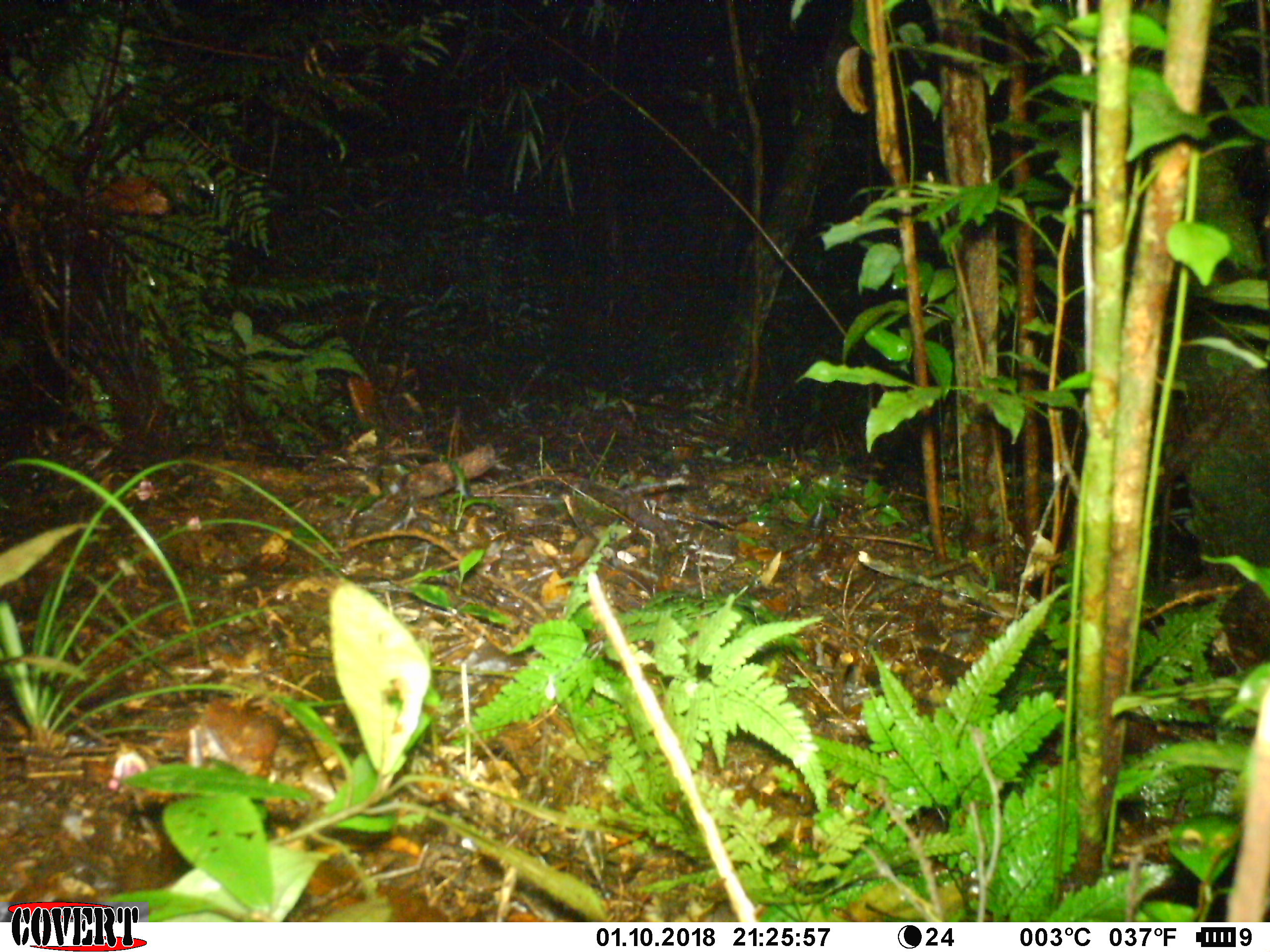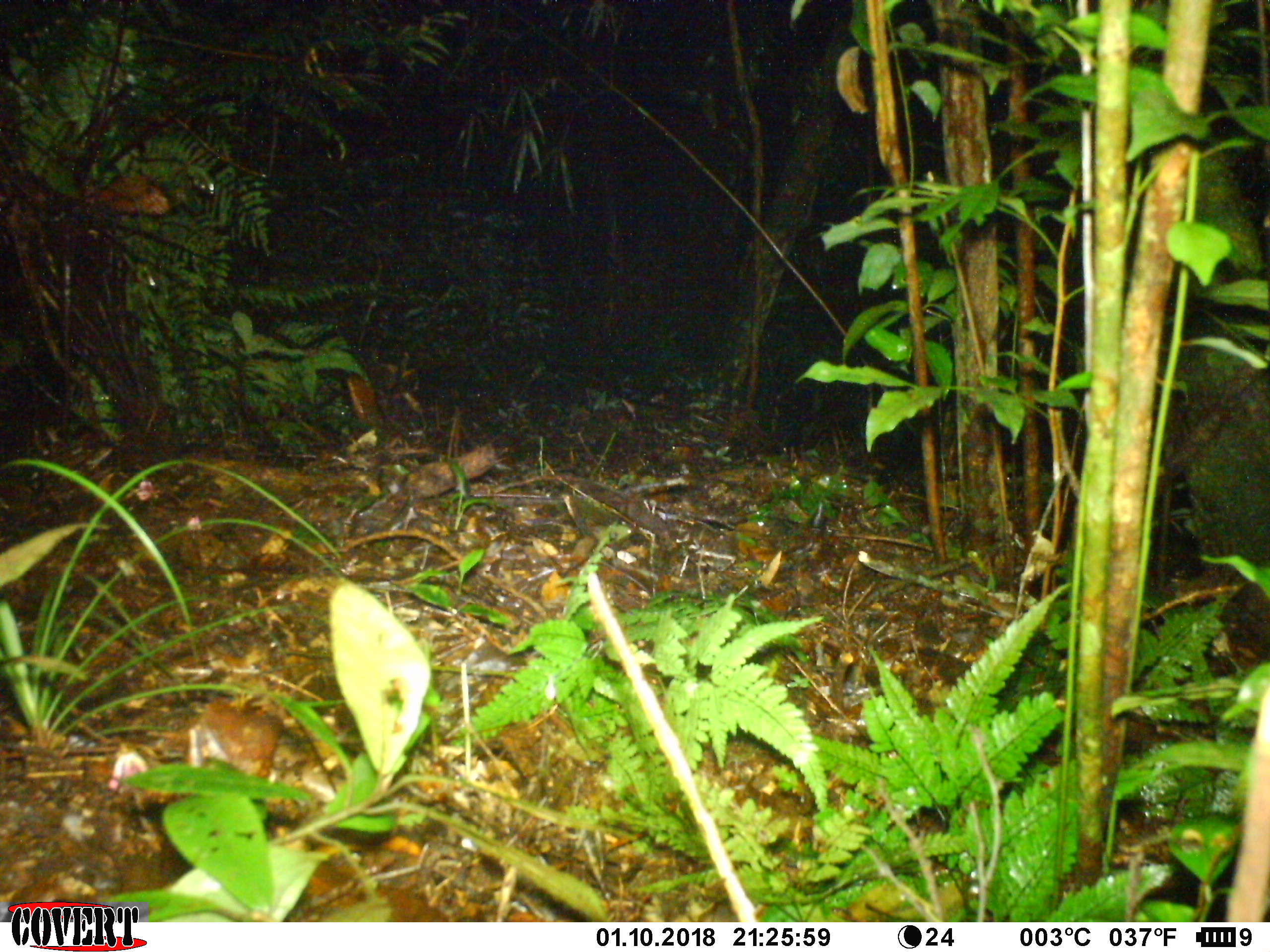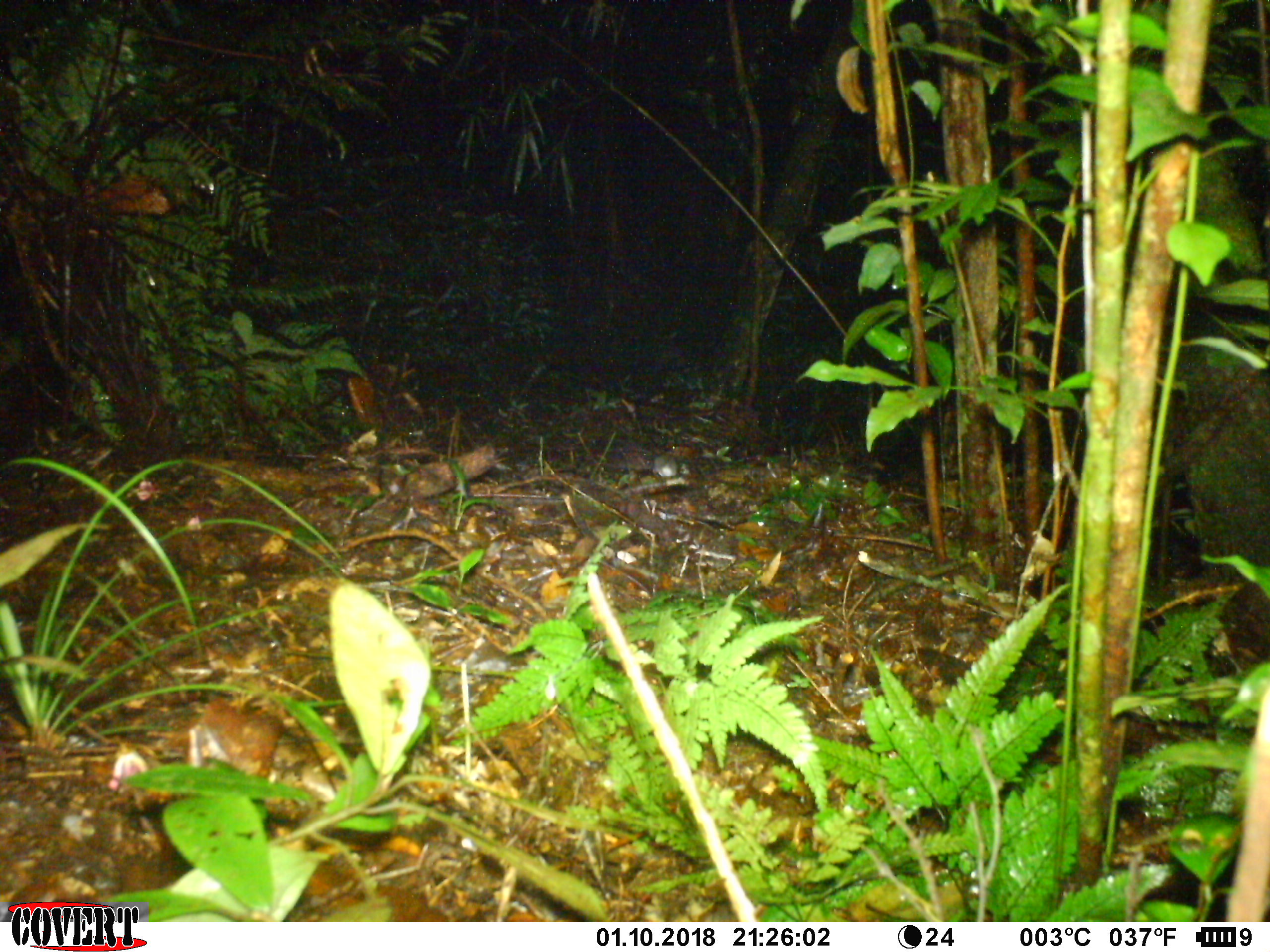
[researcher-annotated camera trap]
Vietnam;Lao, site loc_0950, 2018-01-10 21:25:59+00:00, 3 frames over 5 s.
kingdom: Animalia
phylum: Chordata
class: Mammalia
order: Rodentia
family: Muridae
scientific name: Muridae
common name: old-world mice and rats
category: unidentified murid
Unidentified murid (old-world mice and rats) (Muridae). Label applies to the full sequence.